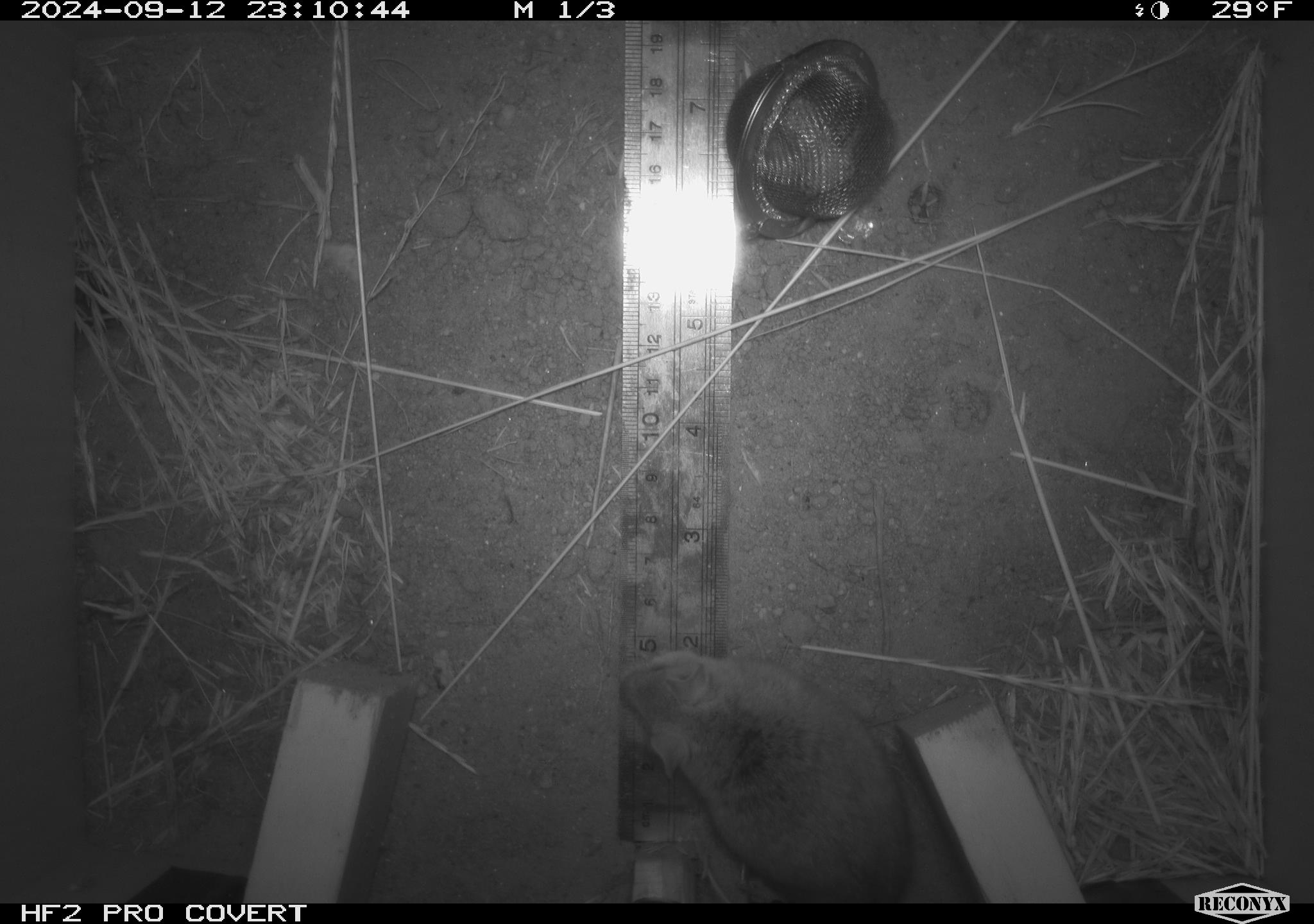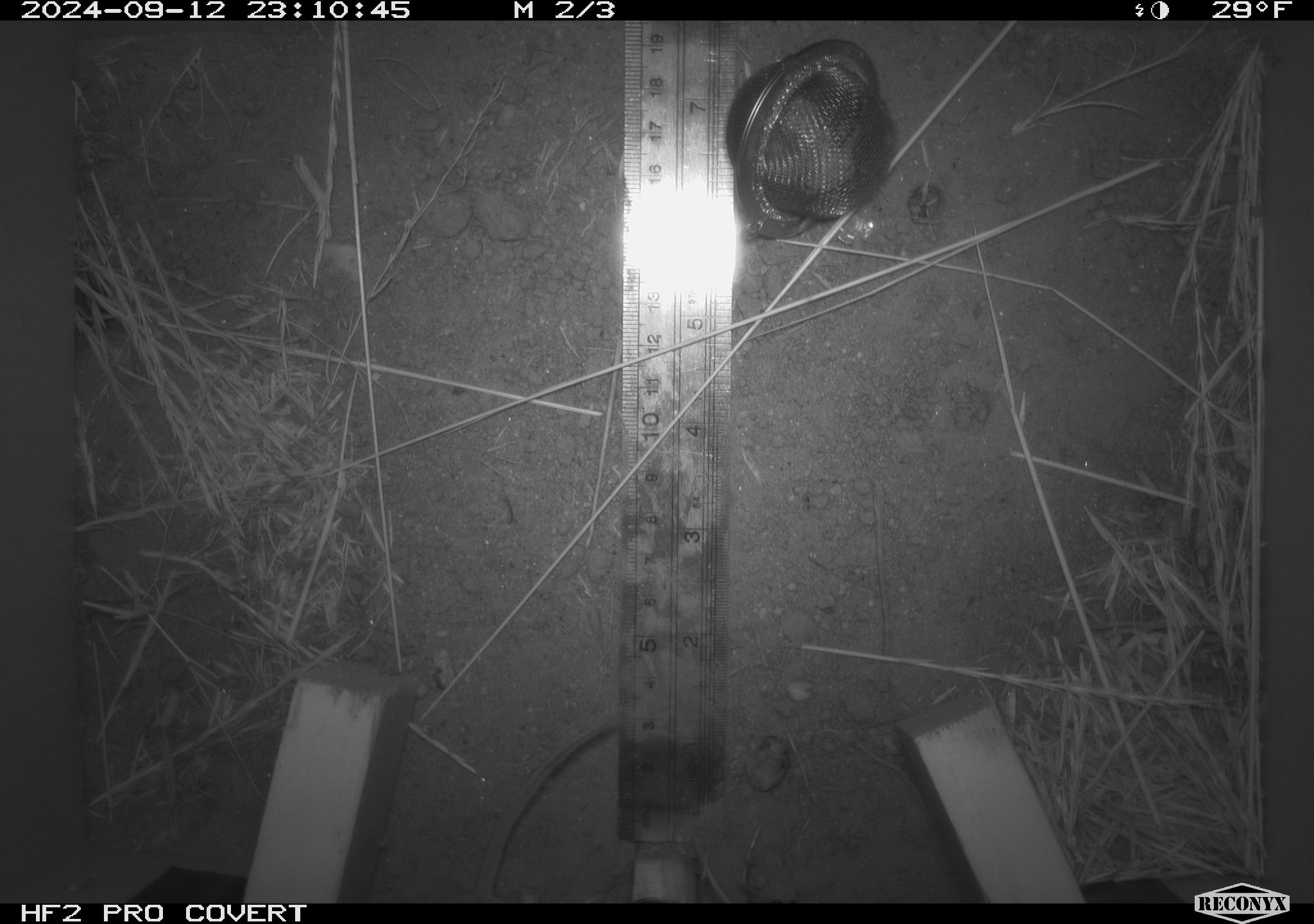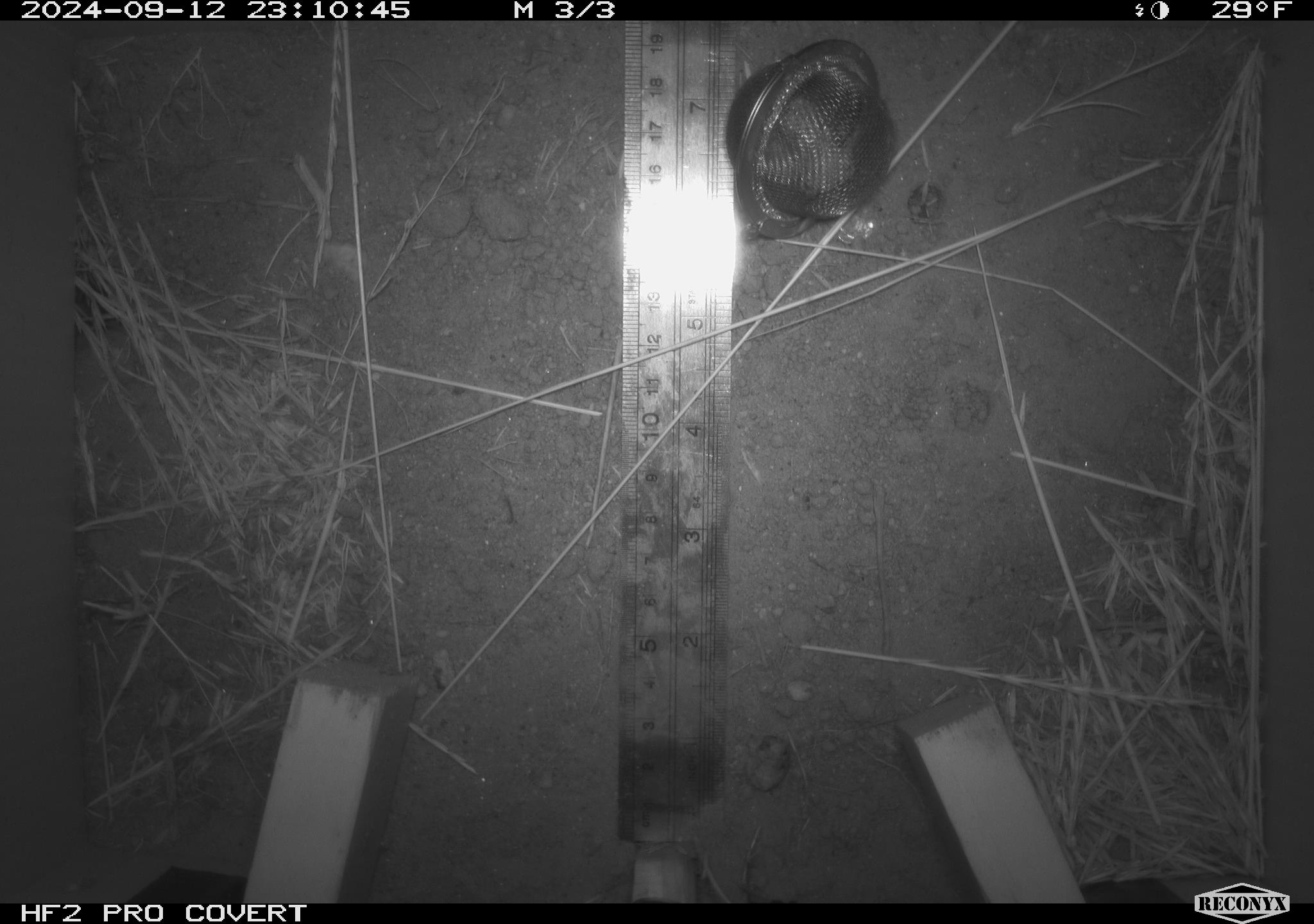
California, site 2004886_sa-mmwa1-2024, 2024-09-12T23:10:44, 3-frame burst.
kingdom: Animalia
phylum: Chordata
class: Mammalia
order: Rodentia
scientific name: Rodentia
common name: mouse species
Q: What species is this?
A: Mouse species (Rodentia).